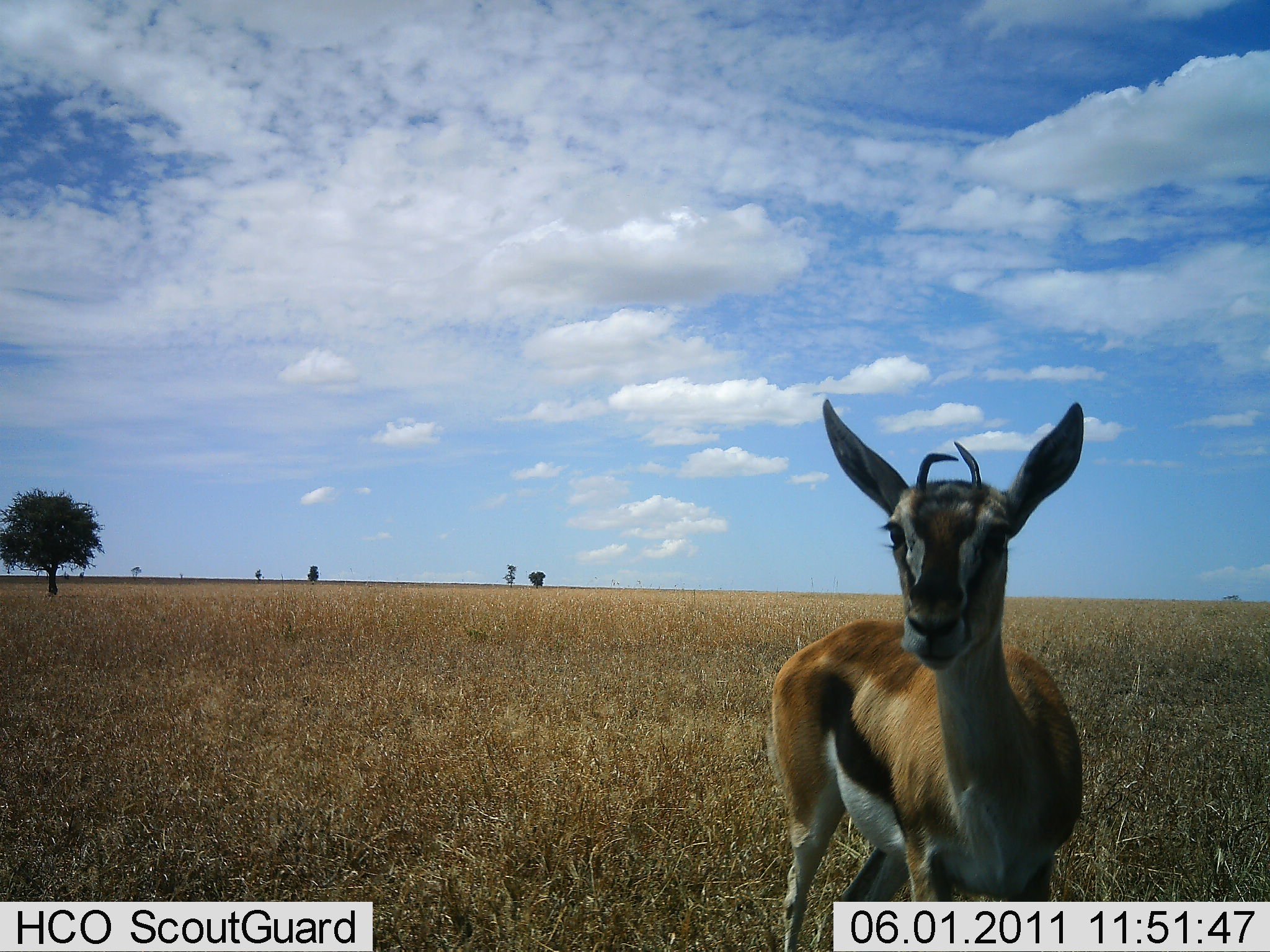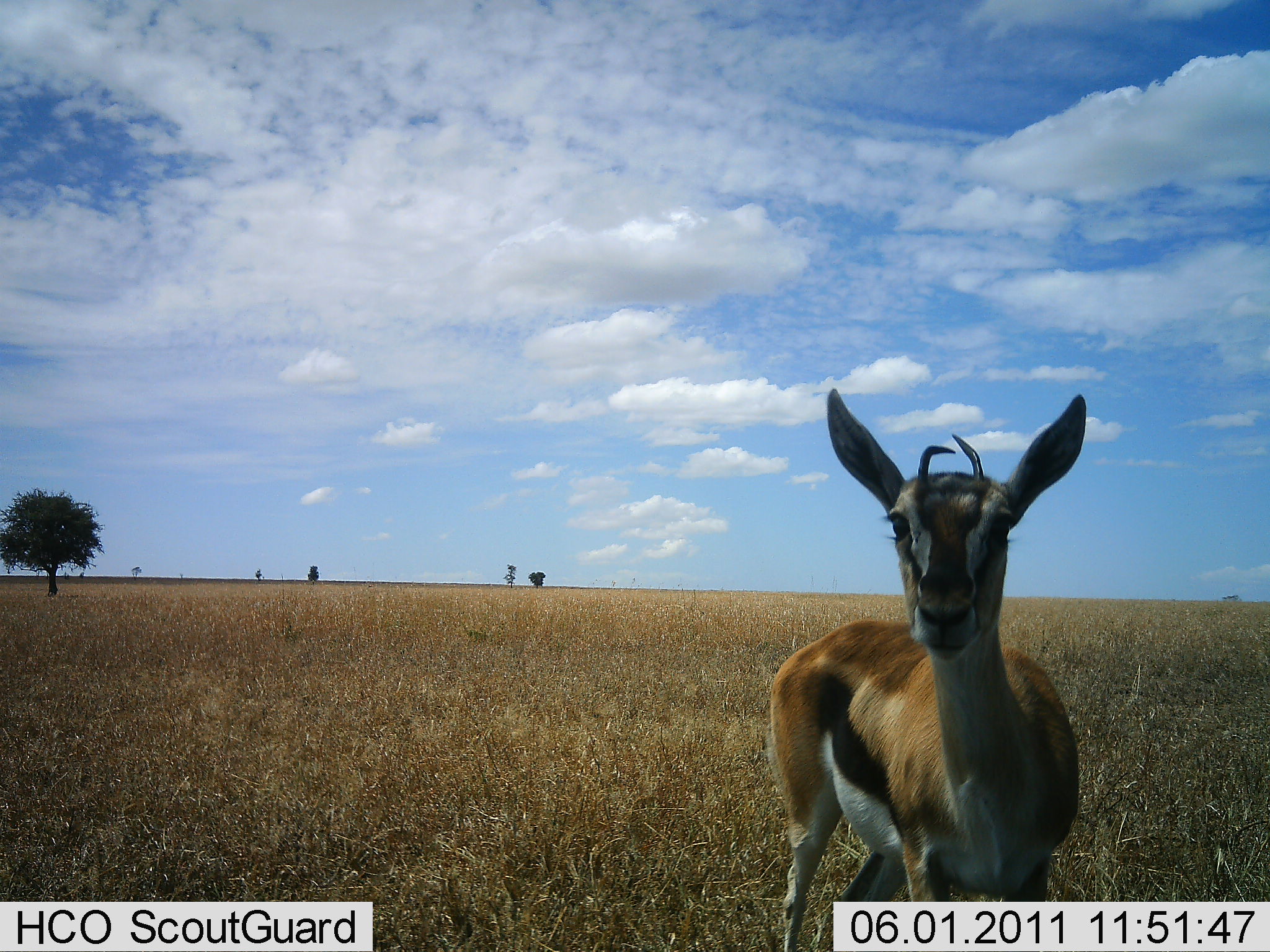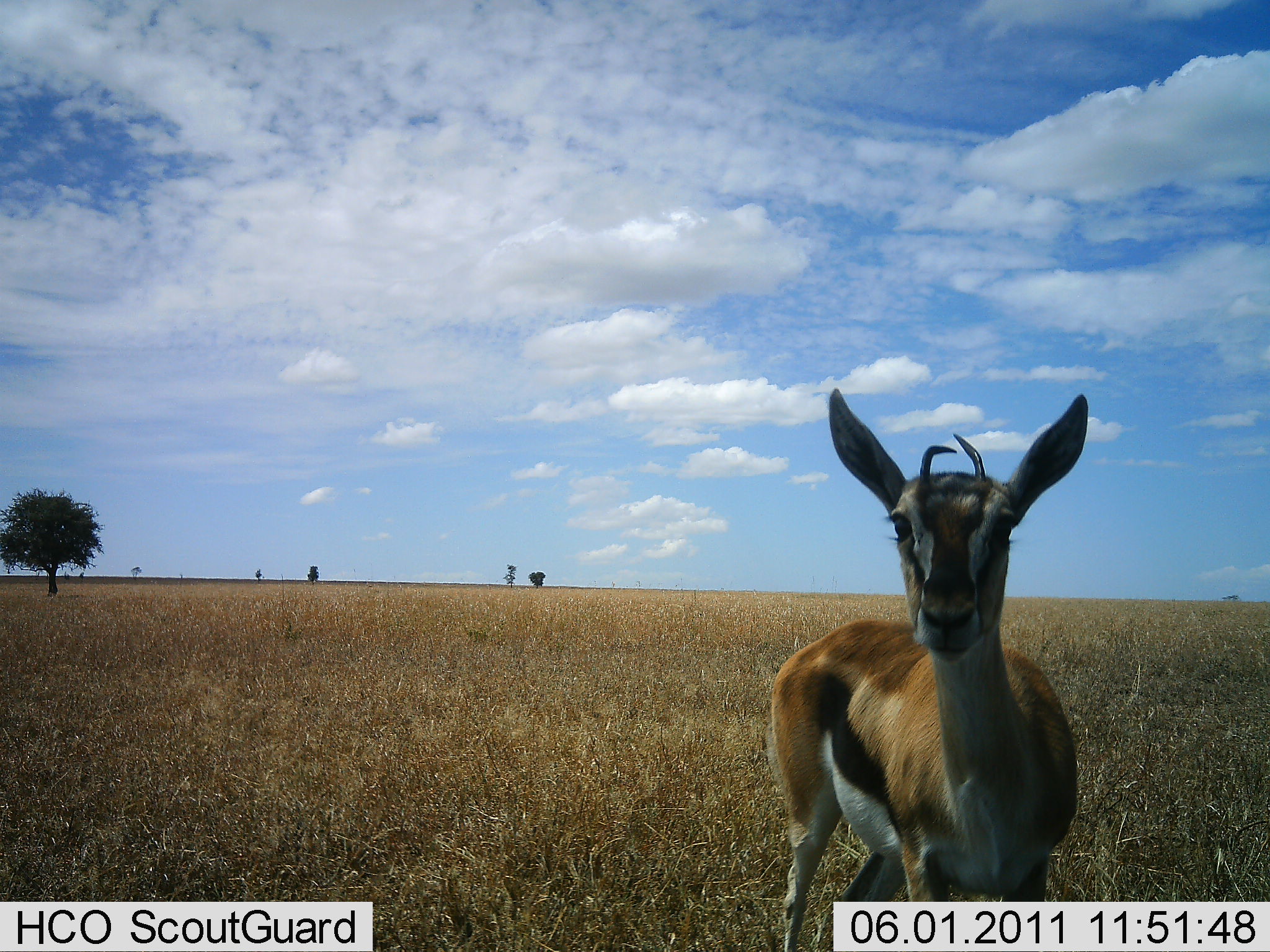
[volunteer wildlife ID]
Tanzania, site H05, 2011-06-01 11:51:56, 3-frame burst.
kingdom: Animalia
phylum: Chordata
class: Mammalia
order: Artiodactyla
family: Bovidae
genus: Eudorcas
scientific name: Eudorcas thomsonii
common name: thomson's gazelle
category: gazellethomsons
Gazellethomsons (thomson's gazelle) (Eudorcas thomsonii), count 1. Behavior (volunteer vote fractions): standing 80%, resting 0%, moving 0%, interacting 20%. Young present (vote fraction): 0%. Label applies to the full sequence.